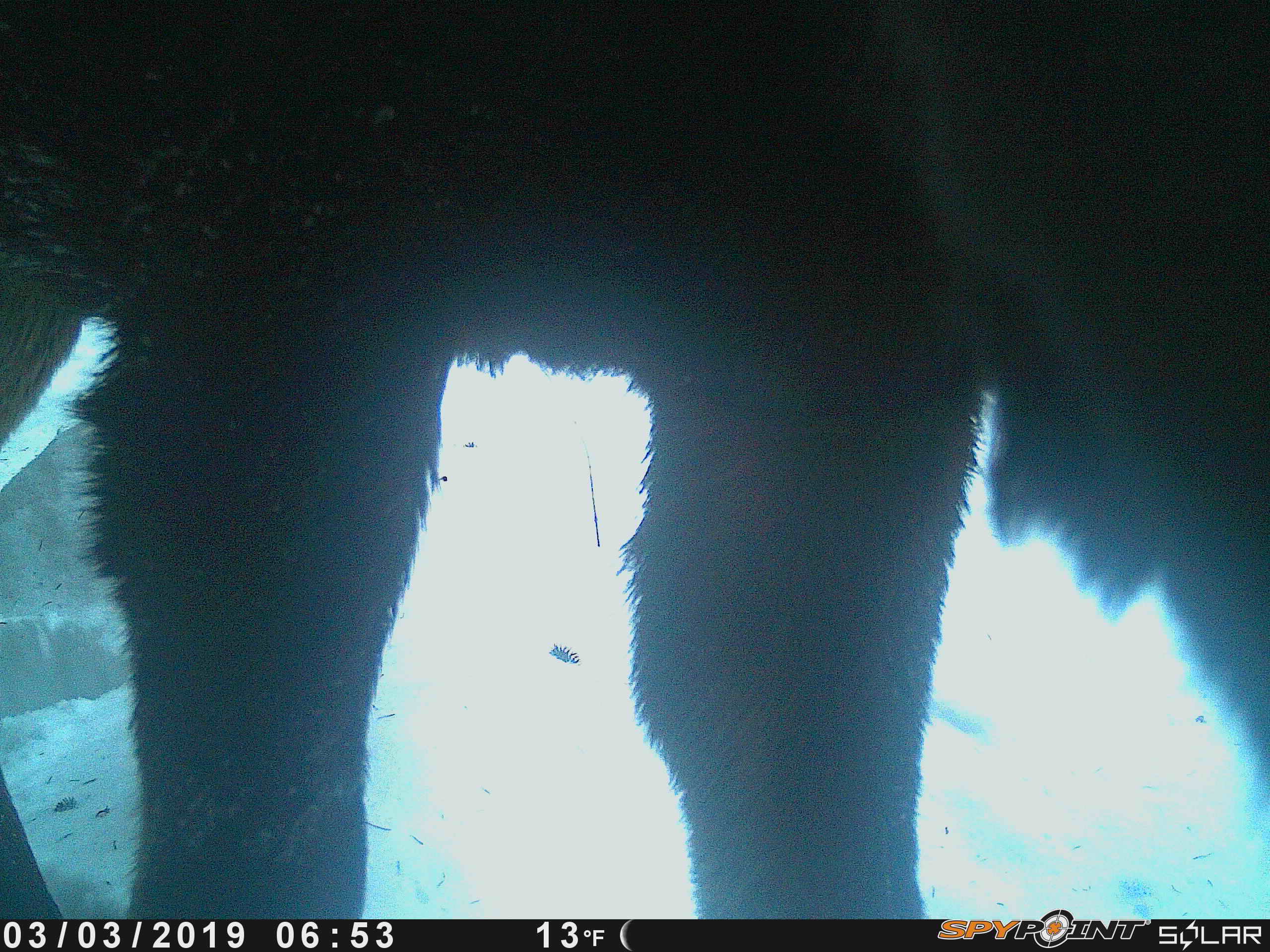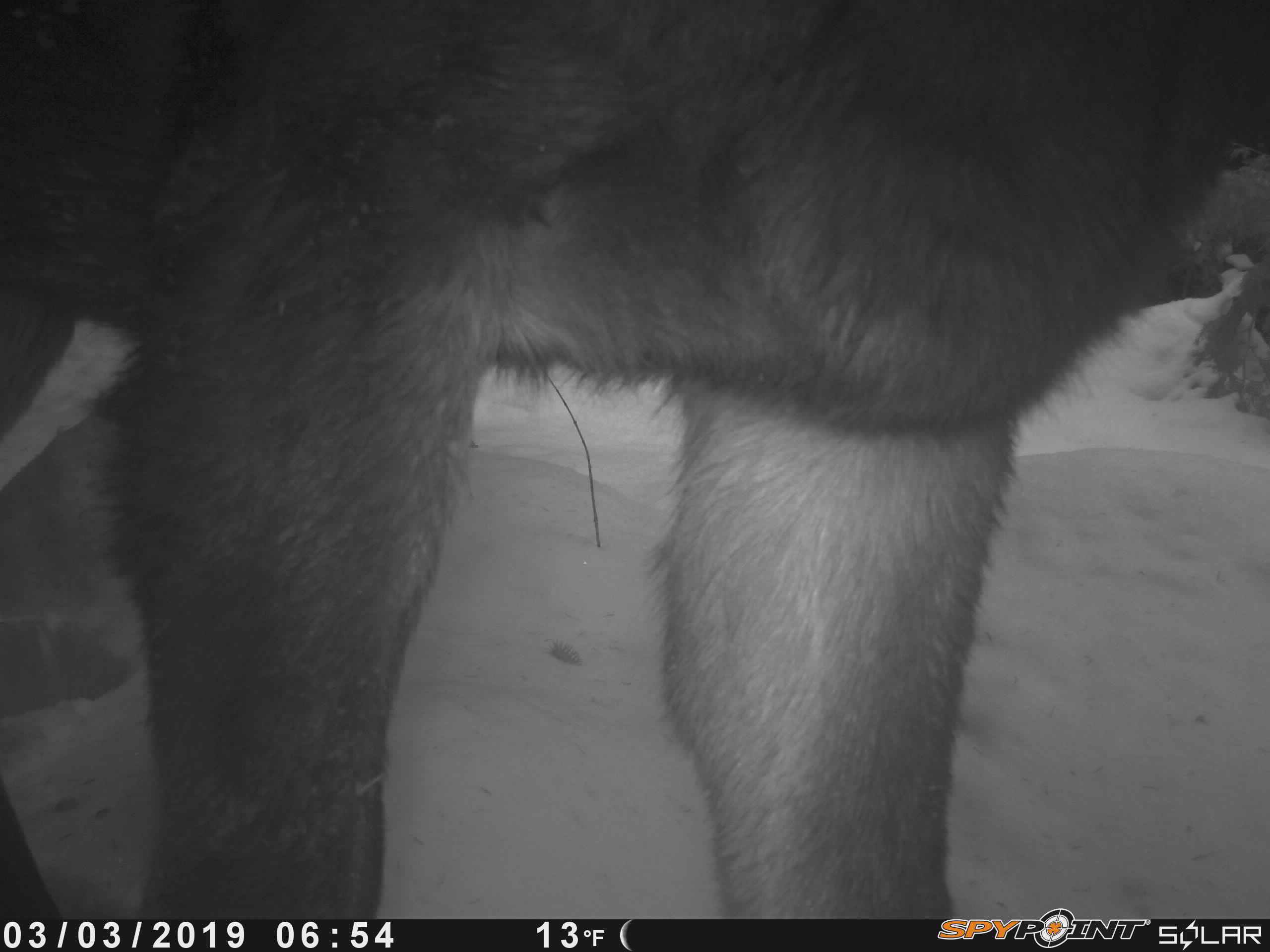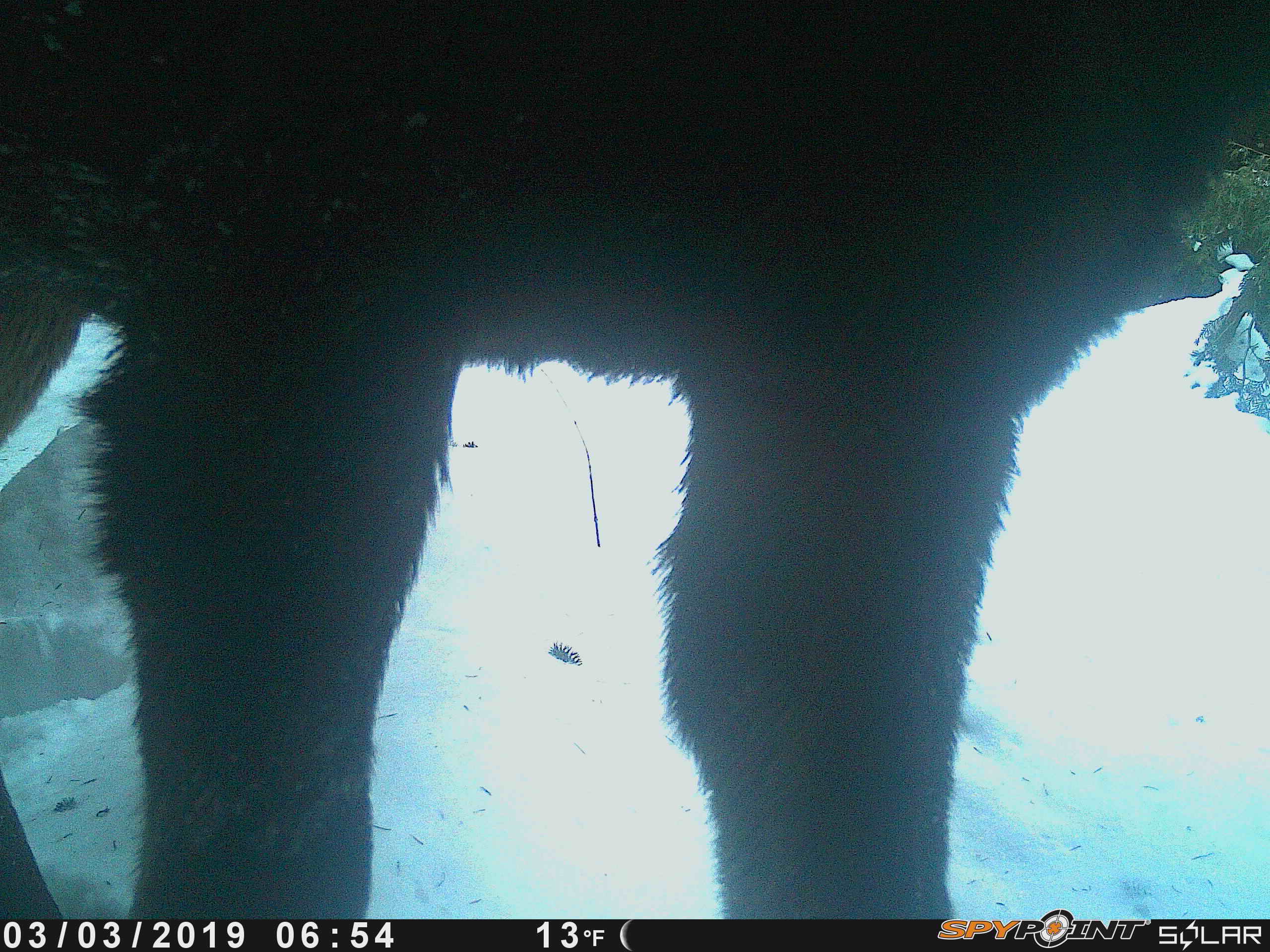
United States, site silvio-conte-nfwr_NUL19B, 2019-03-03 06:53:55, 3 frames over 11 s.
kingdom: Animalia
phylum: Chordata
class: Mammalia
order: Artiodactyla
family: Cervidae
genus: Alces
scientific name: Alces alces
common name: moose